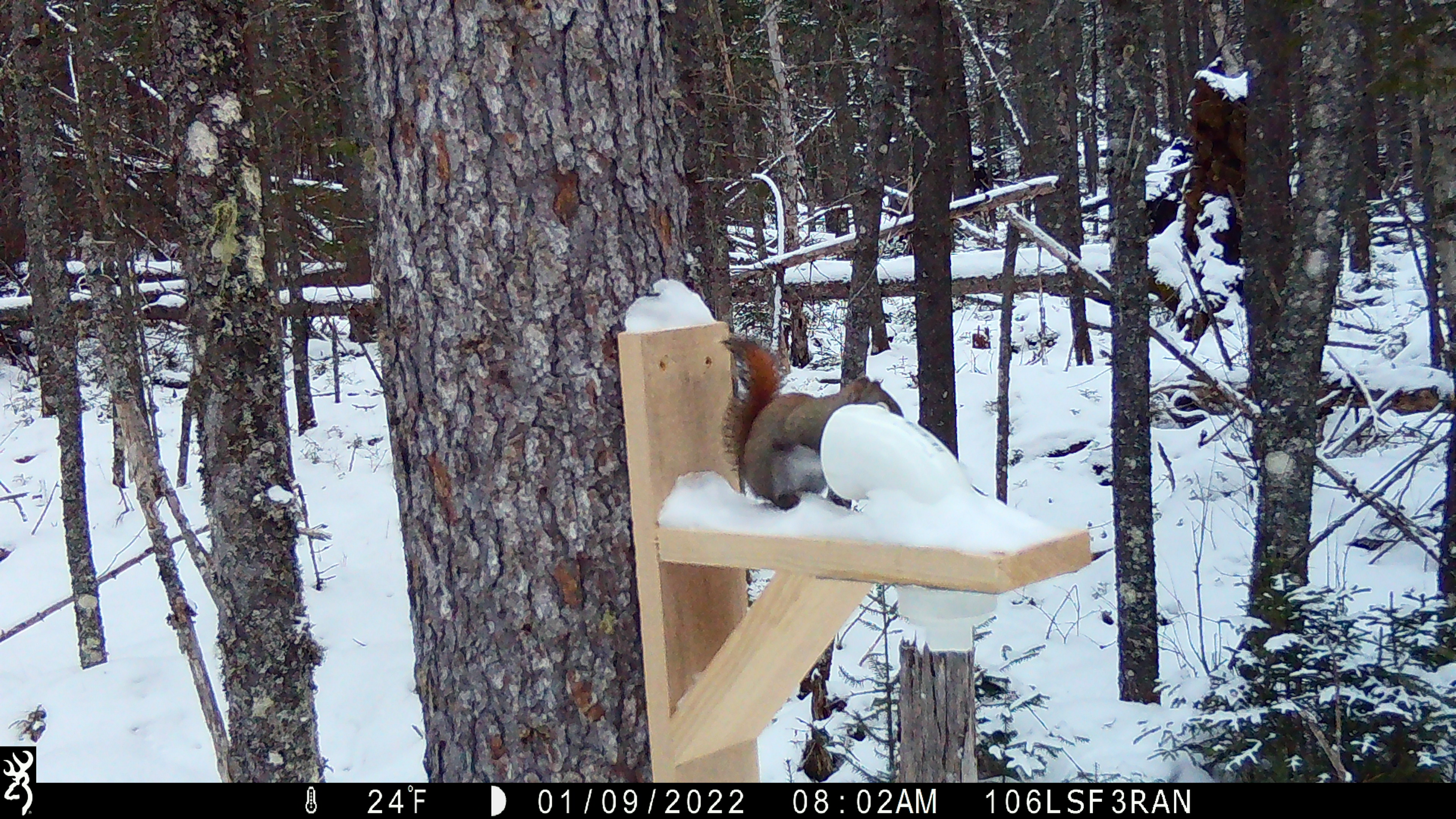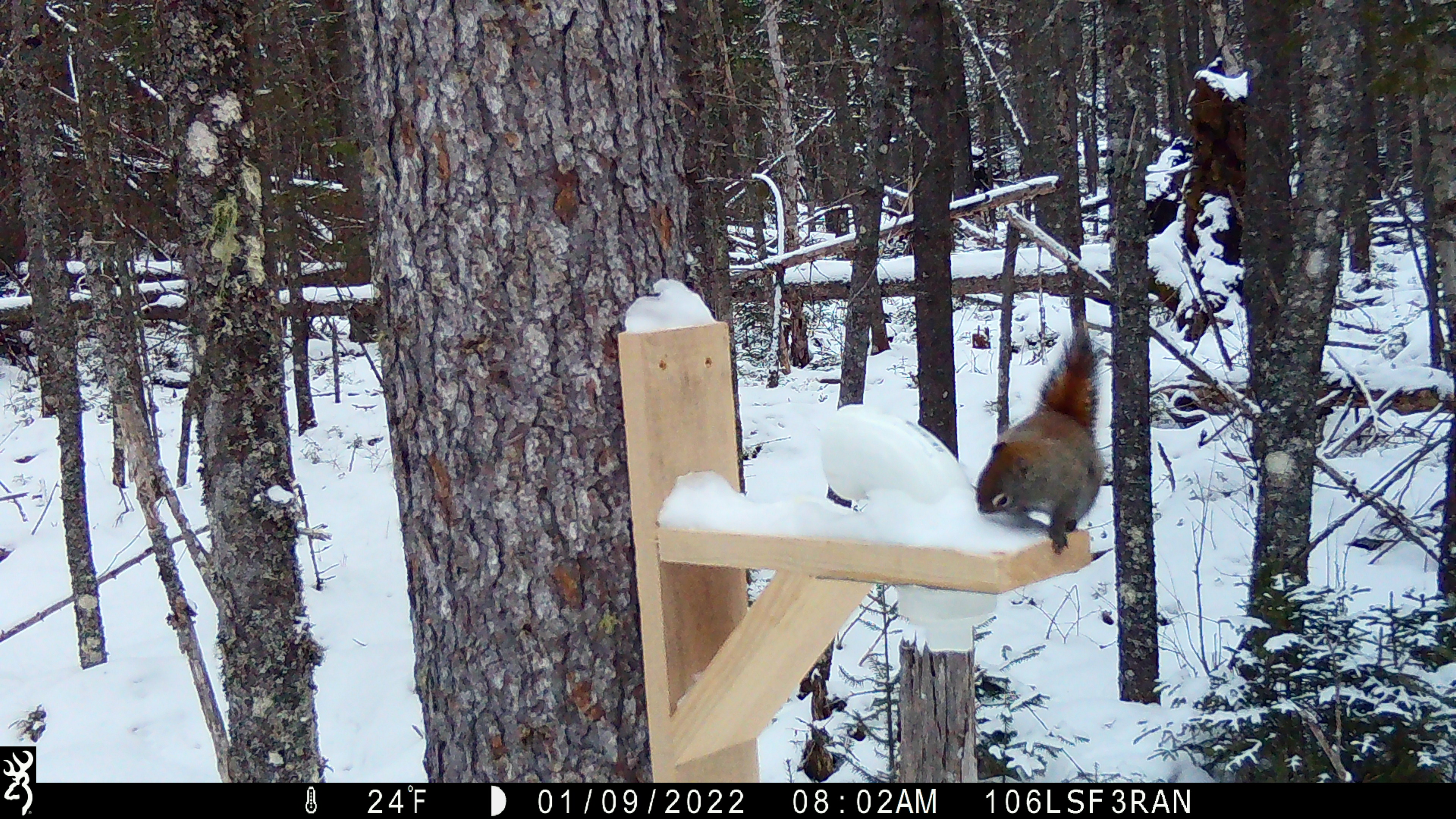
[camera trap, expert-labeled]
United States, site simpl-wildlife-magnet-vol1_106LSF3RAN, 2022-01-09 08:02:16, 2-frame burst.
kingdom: Animalia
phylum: Chordata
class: Mammalia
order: Rodentia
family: Sciuridae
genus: Tamiasciurus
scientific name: Tamiasciurus hudsonicus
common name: red squirrel